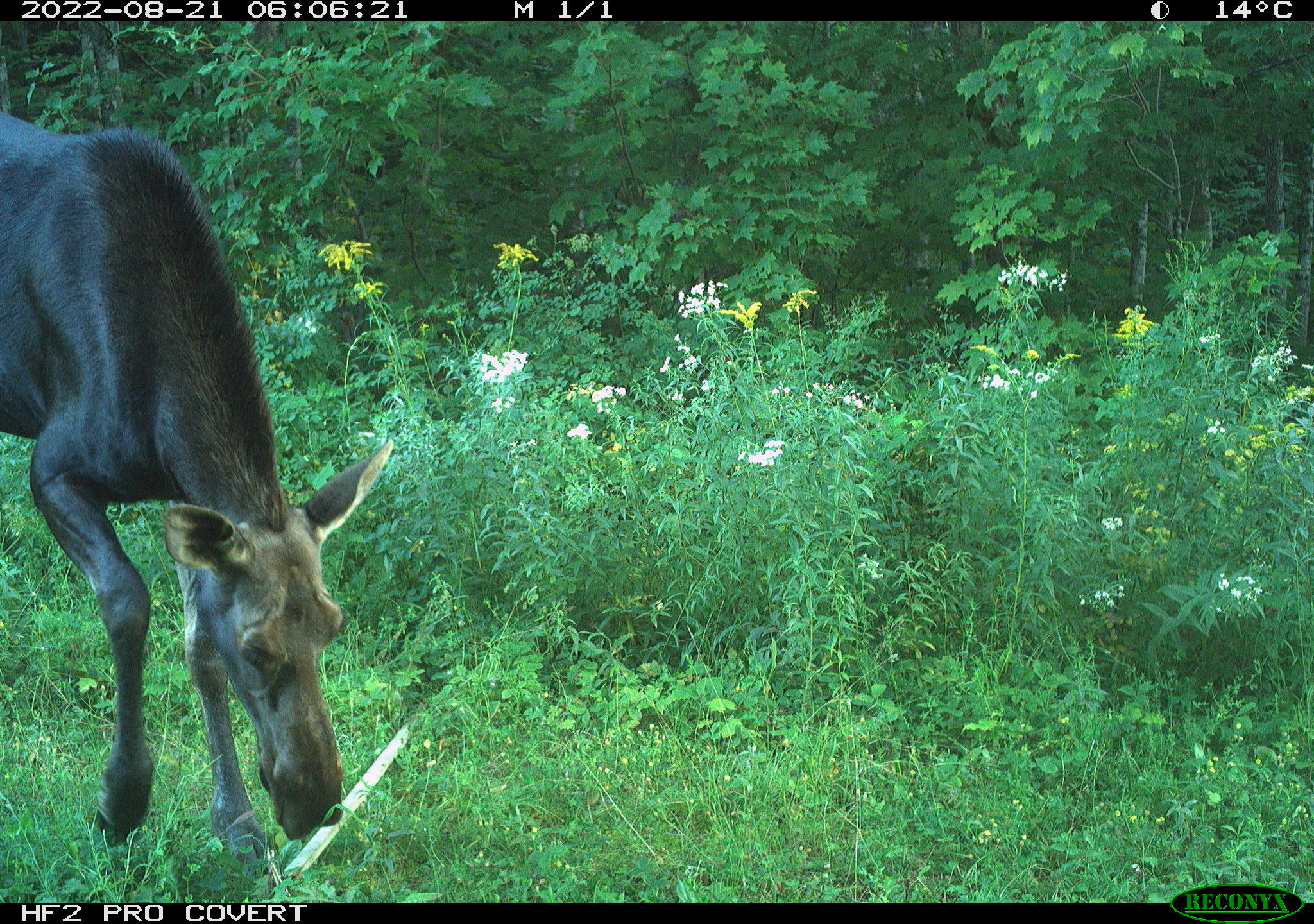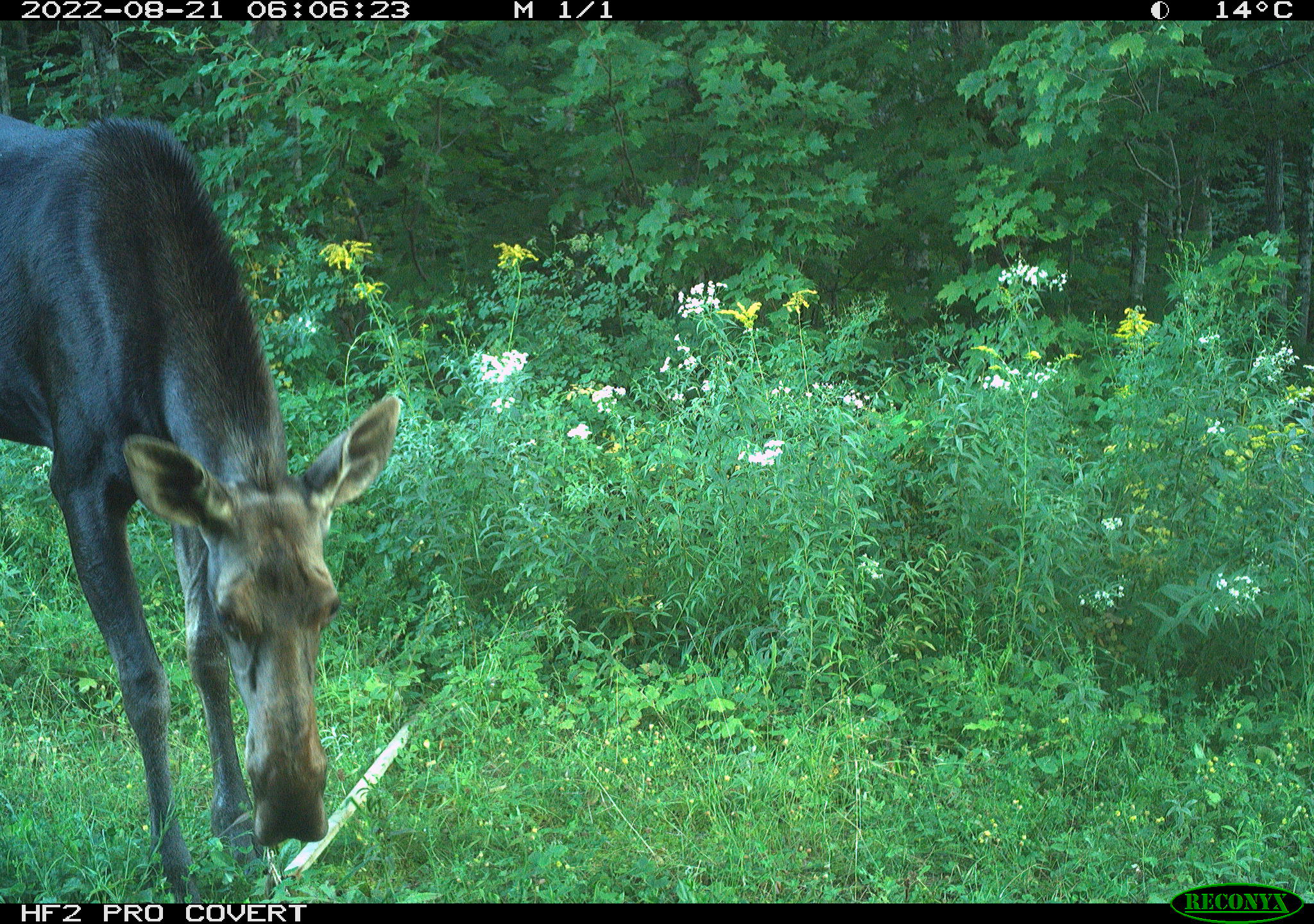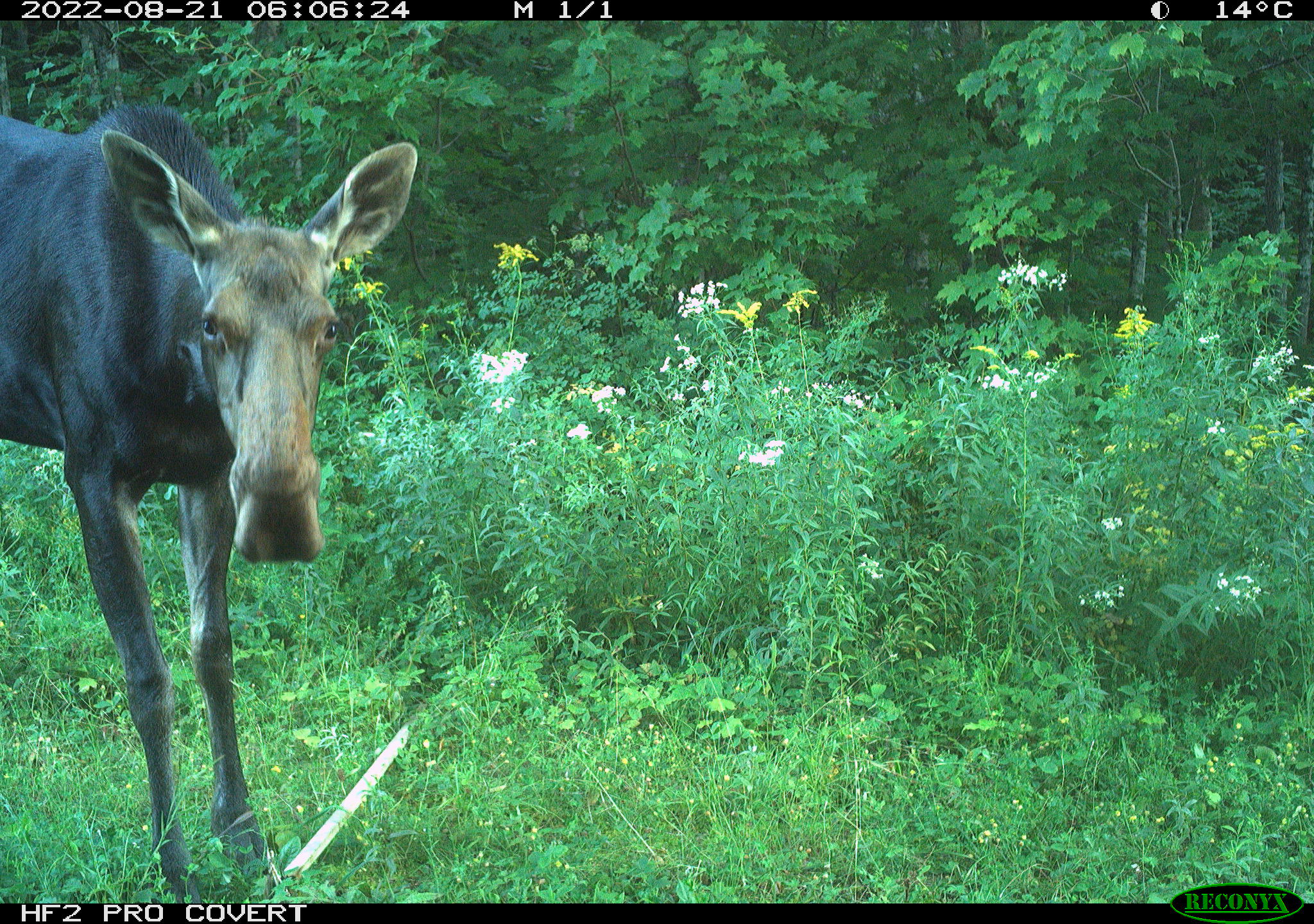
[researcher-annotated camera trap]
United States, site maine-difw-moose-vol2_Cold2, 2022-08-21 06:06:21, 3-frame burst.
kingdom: Animalia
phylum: Chordata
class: Mammalia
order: Artiodactyla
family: Cervidae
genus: Alces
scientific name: Alces alces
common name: moose